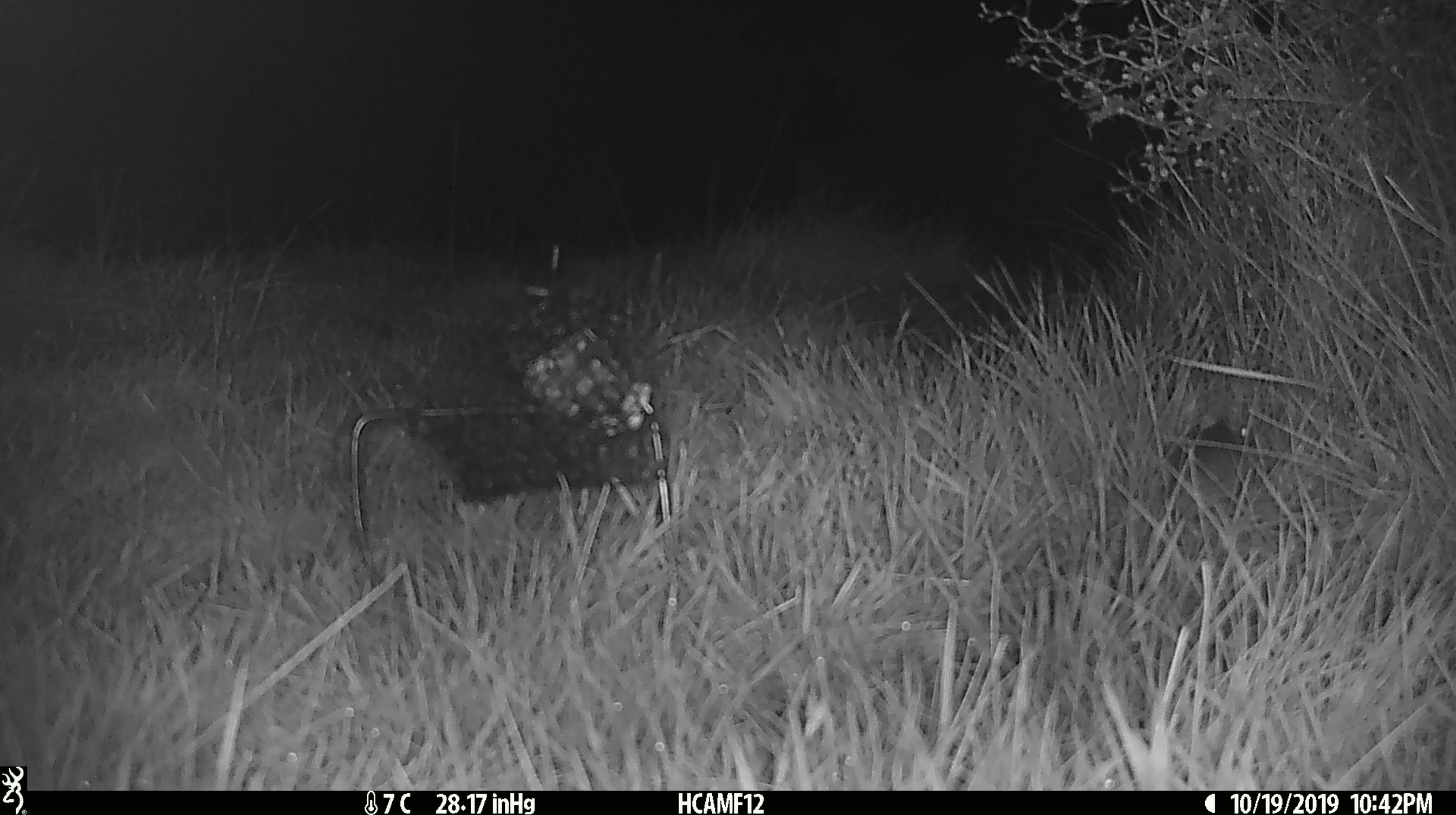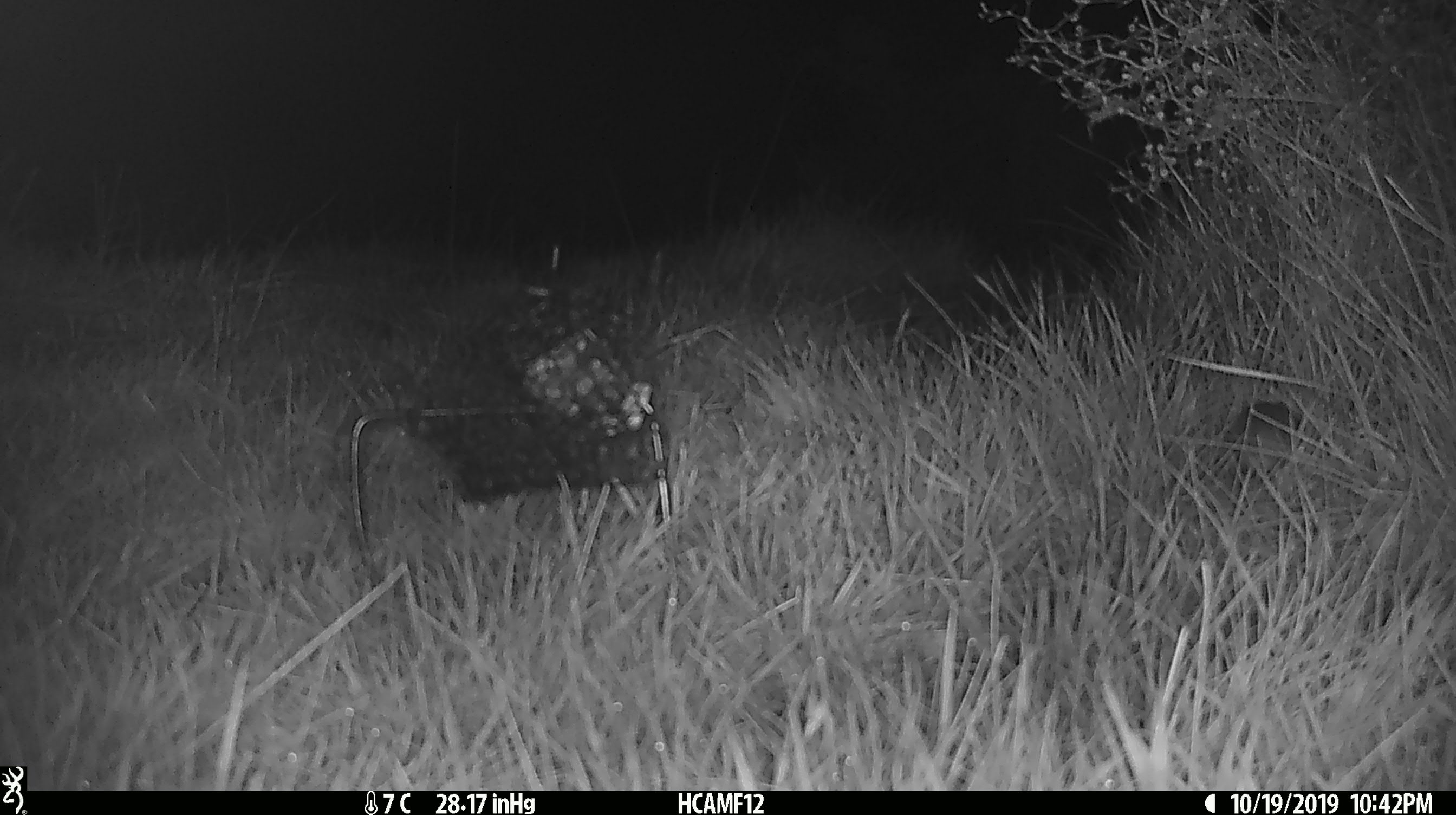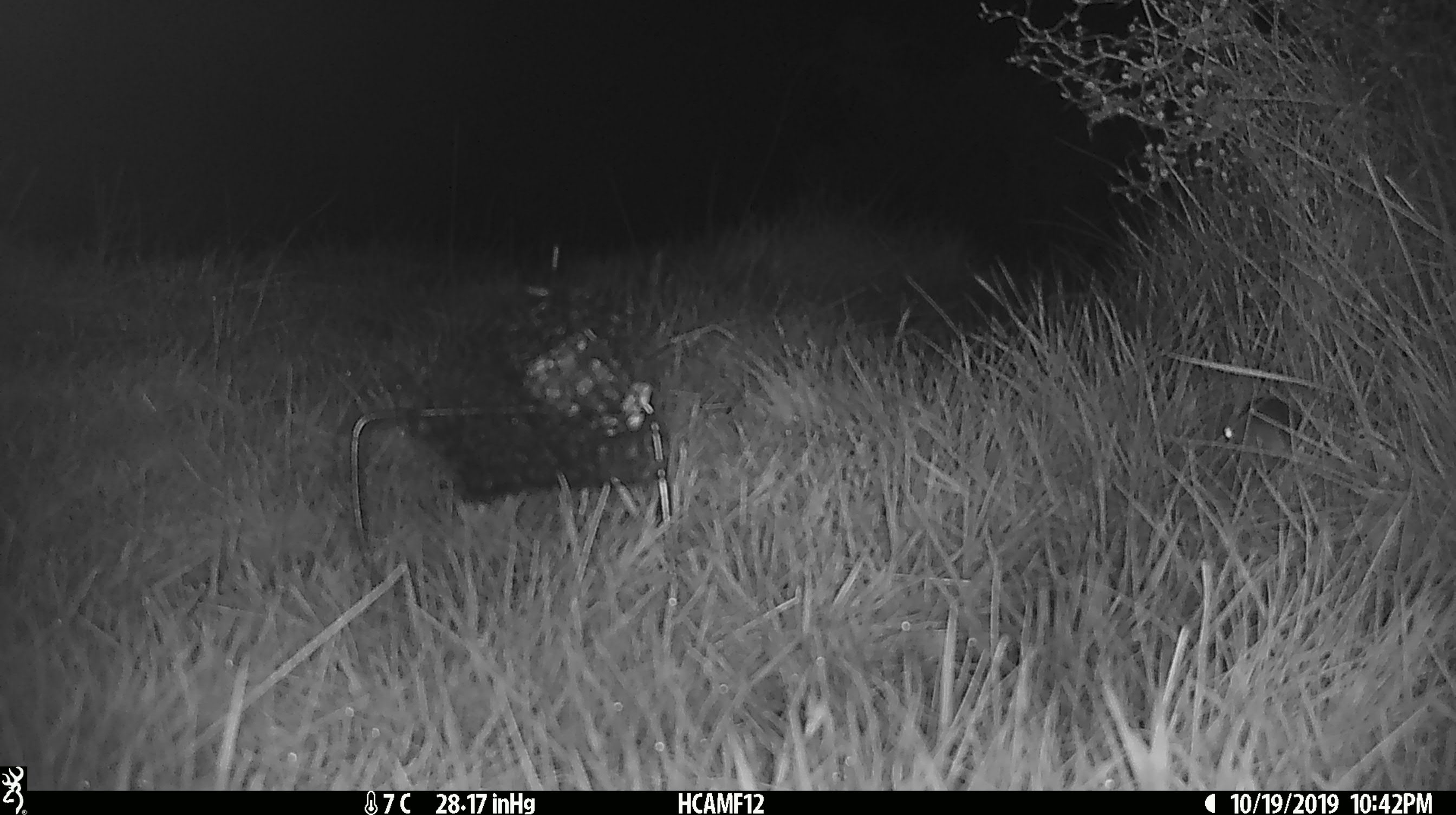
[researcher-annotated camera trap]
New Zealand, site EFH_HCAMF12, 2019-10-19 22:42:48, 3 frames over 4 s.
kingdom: Animalia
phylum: Chordata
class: Mammalia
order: Rodentia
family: Muridae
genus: Mus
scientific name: Mus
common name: mouse